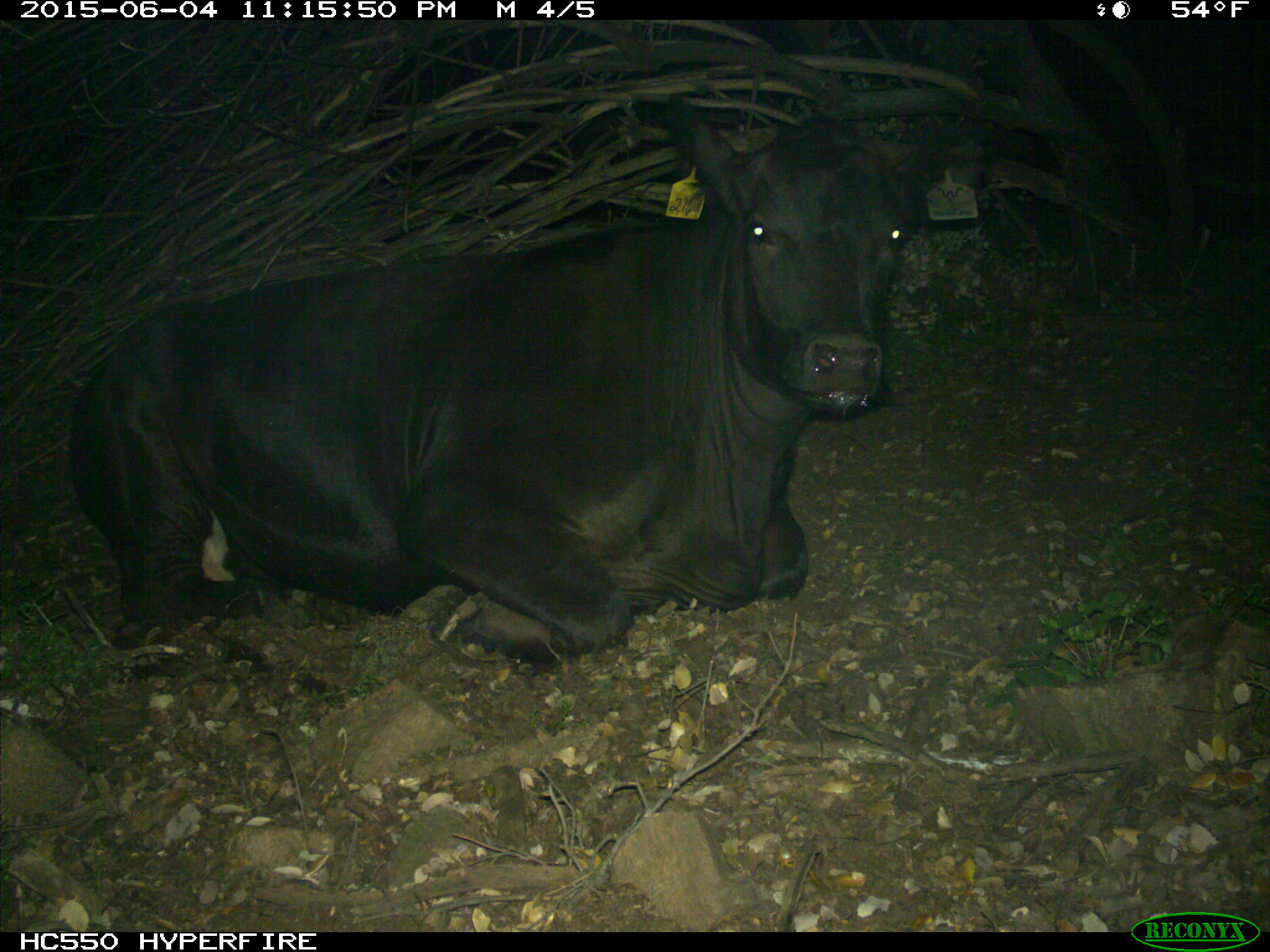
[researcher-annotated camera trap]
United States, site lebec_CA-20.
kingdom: Animalia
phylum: Chordata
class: Mammalia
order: Artiodactyla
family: Bovidae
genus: Bos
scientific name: Bos taurus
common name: domestic cow